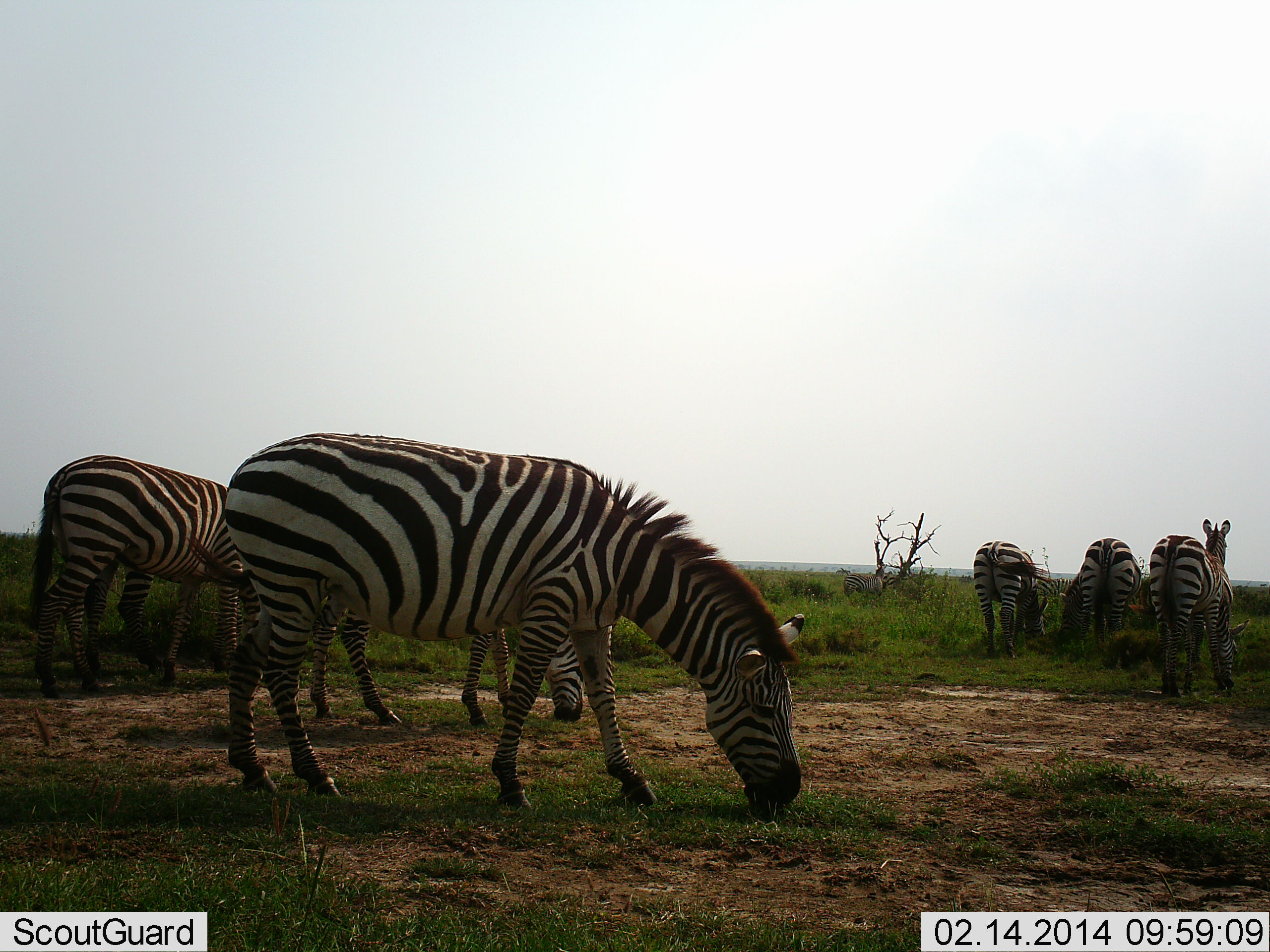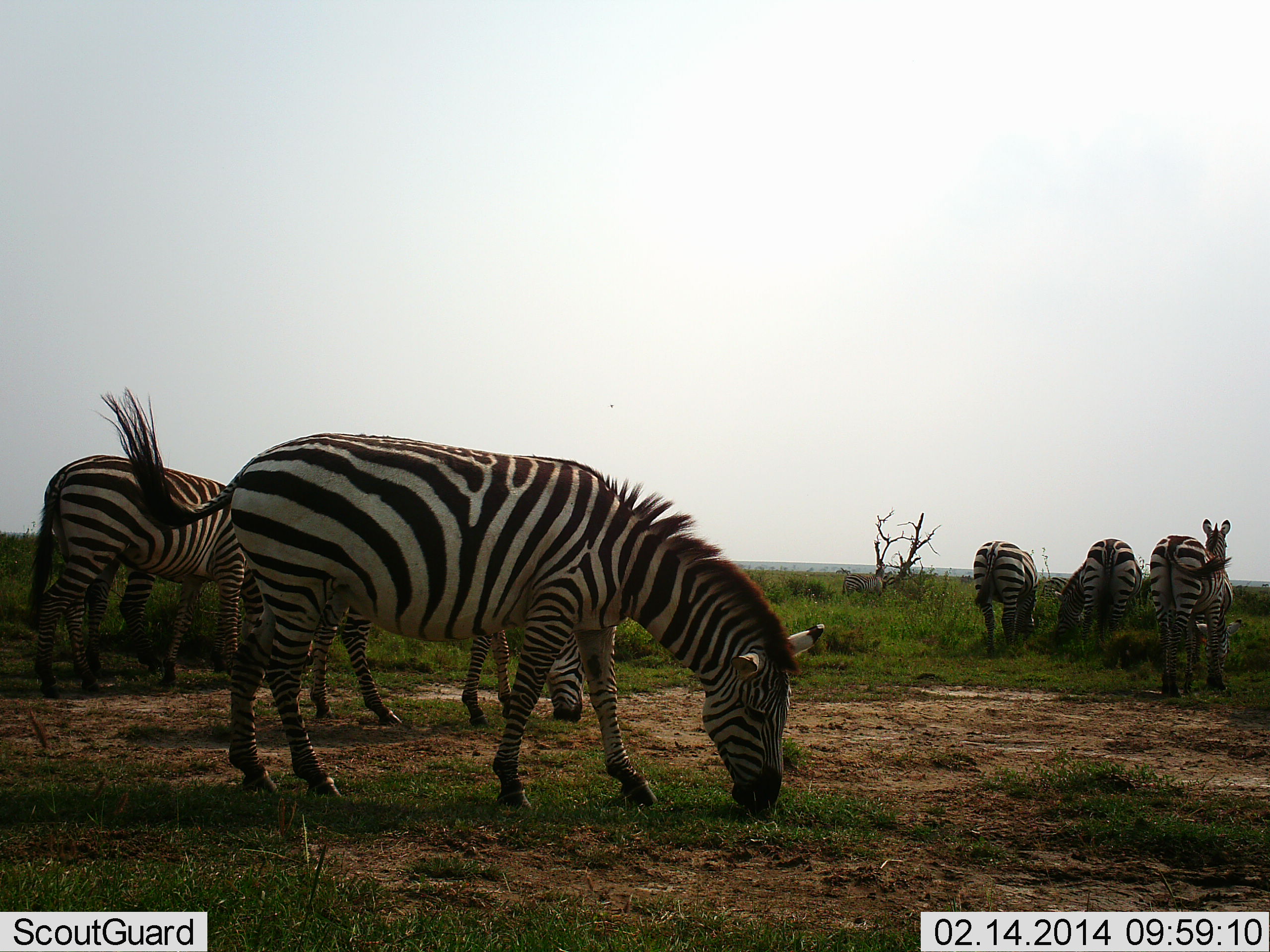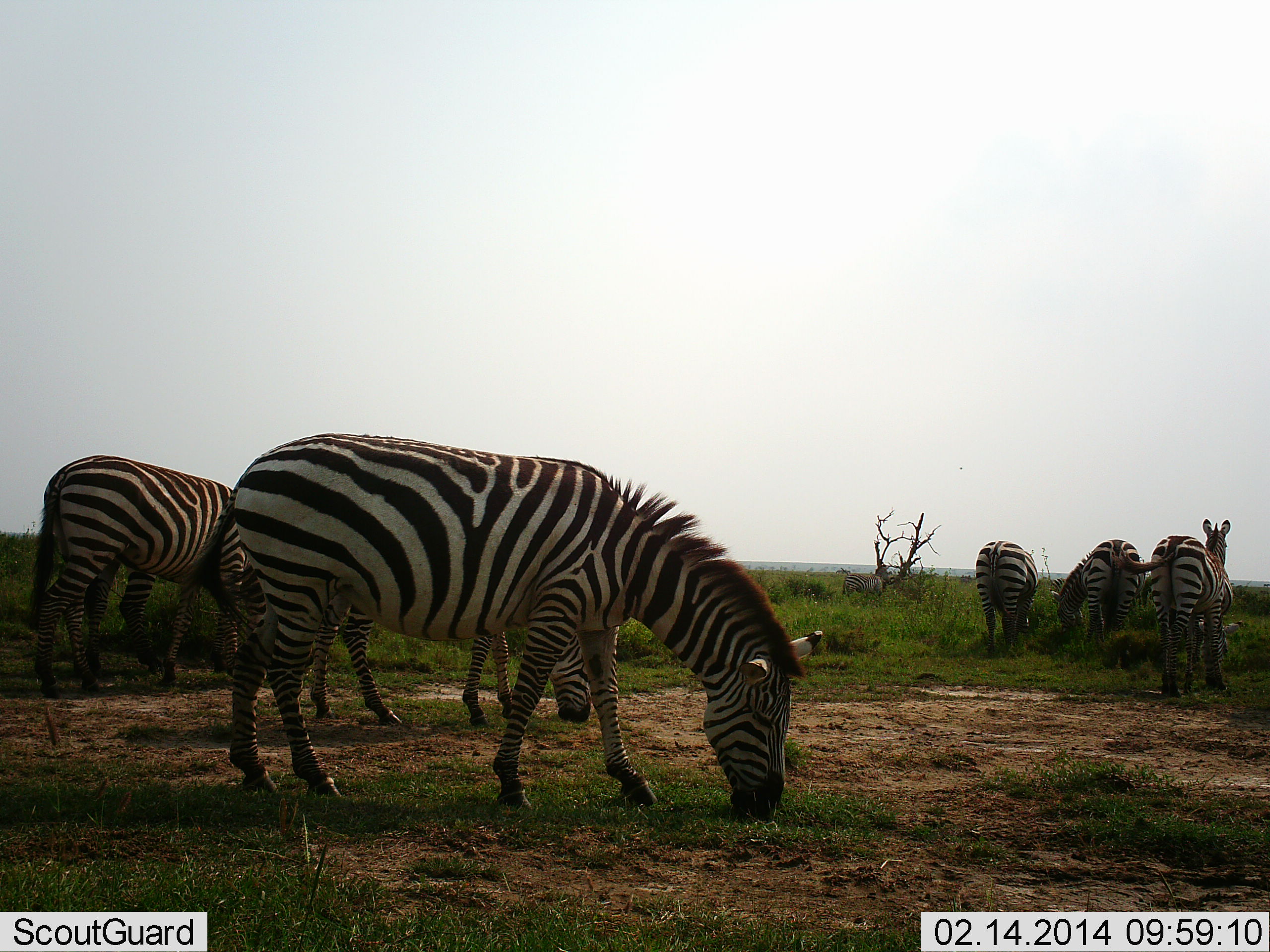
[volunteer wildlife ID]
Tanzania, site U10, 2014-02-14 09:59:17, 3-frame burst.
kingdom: Animalia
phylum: Chordata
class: Mammalia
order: Perissodactyla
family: Equidae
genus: Equus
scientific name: Equus quagga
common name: plains zebra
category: zebra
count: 7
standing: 70%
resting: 0%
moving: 0%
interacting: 0%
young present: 0%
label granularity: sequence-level